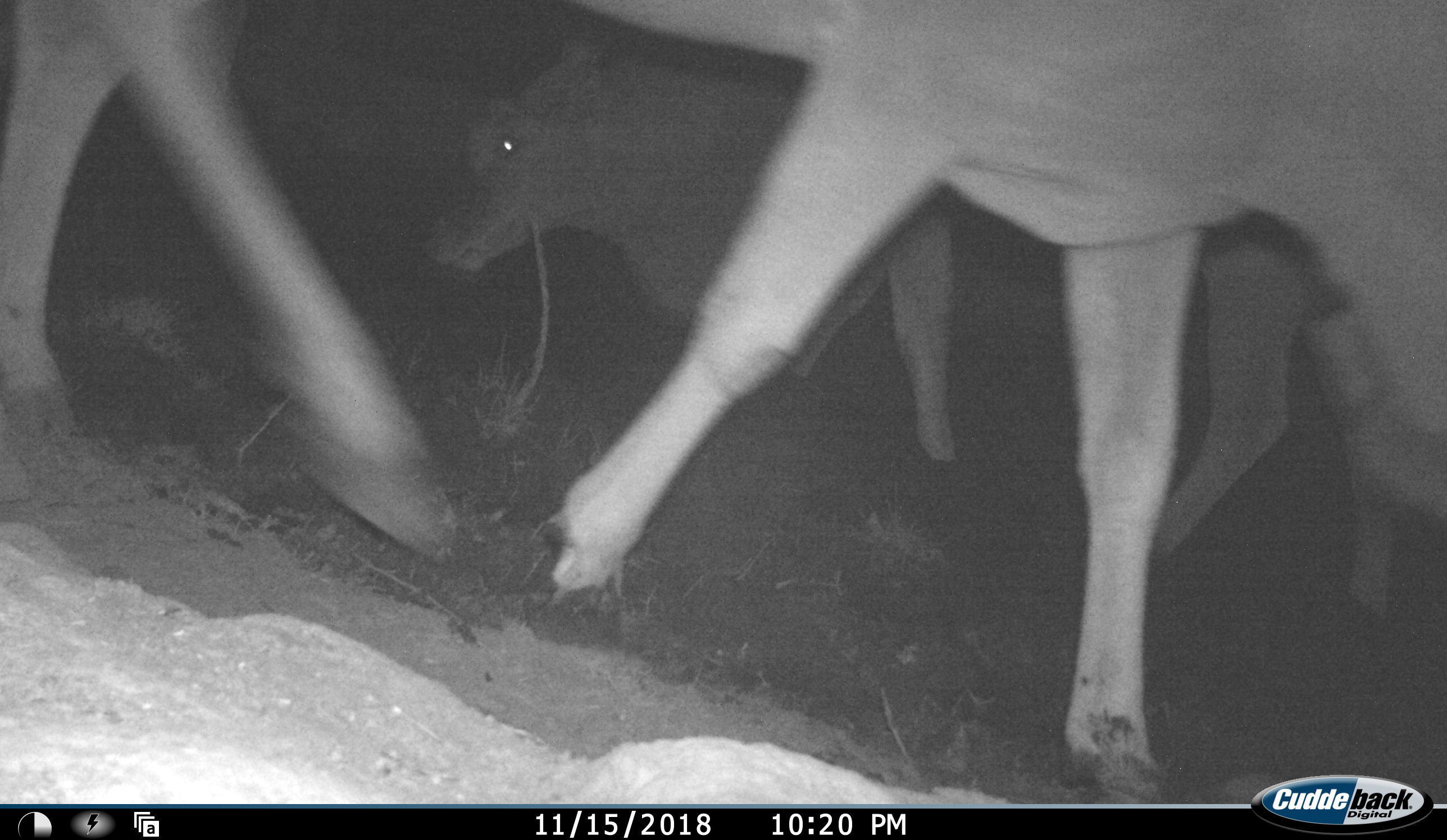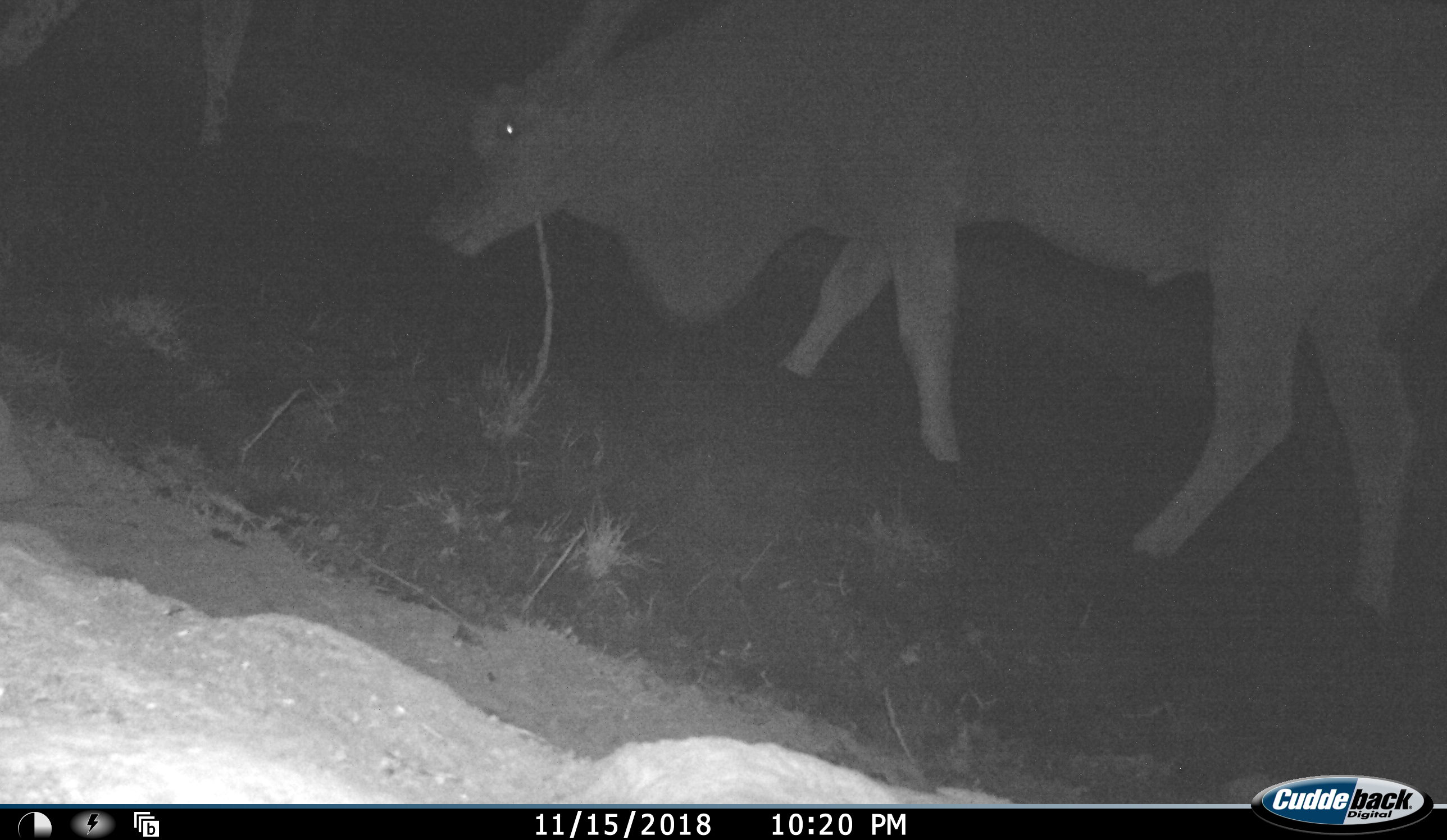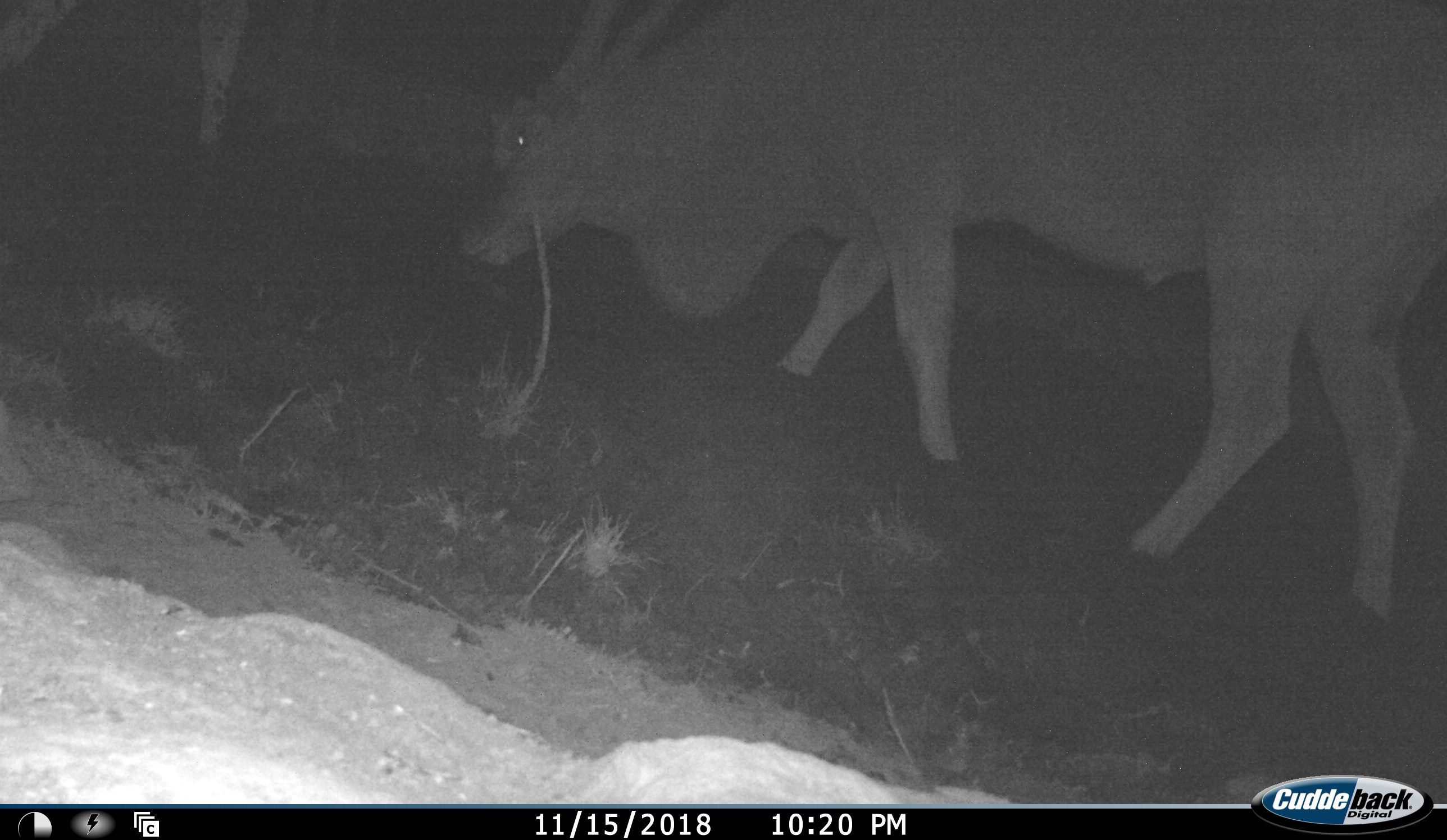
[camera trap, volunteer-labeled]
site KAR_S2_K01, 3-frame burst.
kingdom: Animalia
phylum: Chordata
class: Mammalia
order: Artiodactyla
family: Bovidae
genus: Tragelaphus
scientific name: Tragelaphus oryx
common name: eland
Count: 3.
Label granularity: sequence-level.